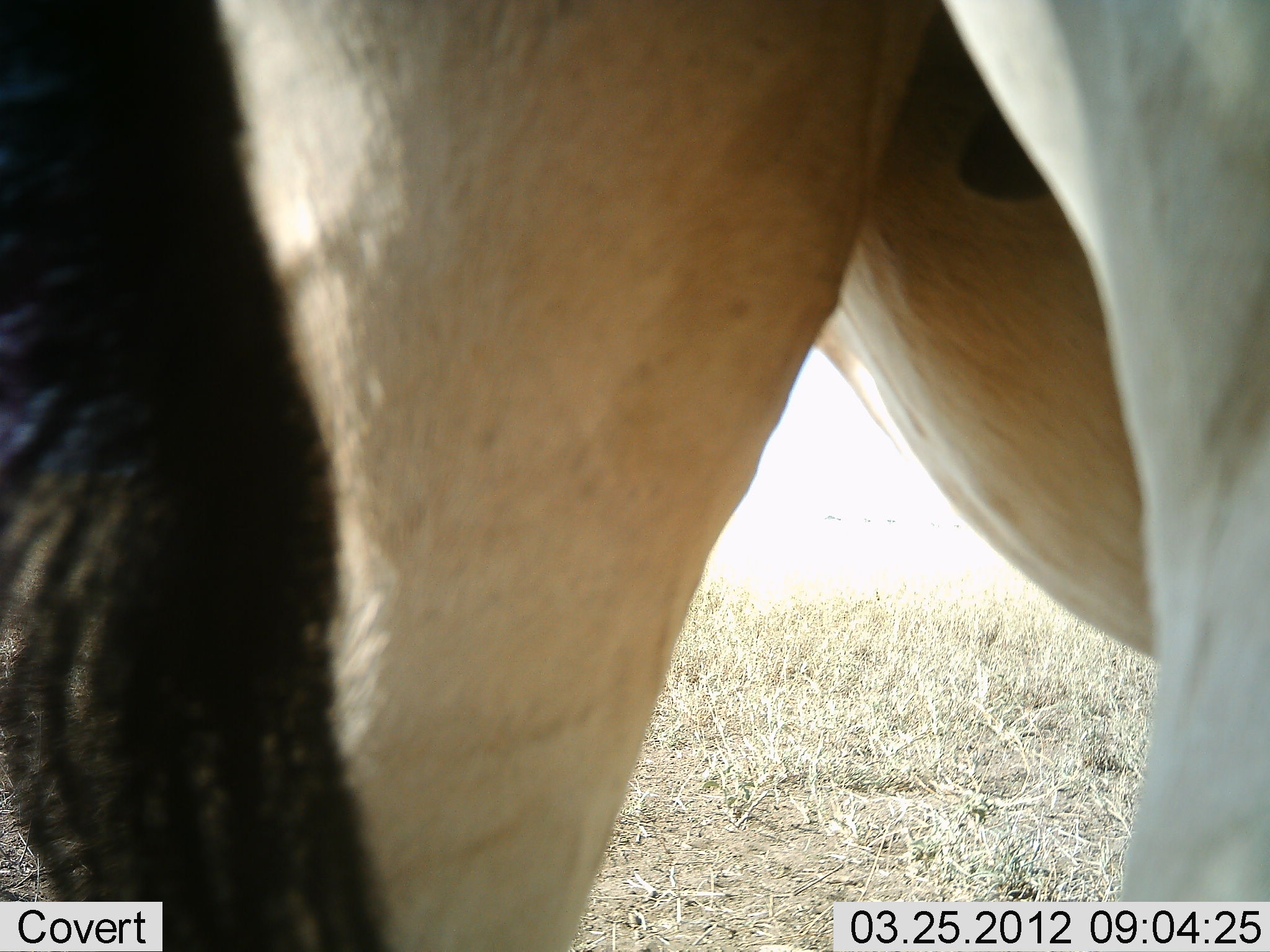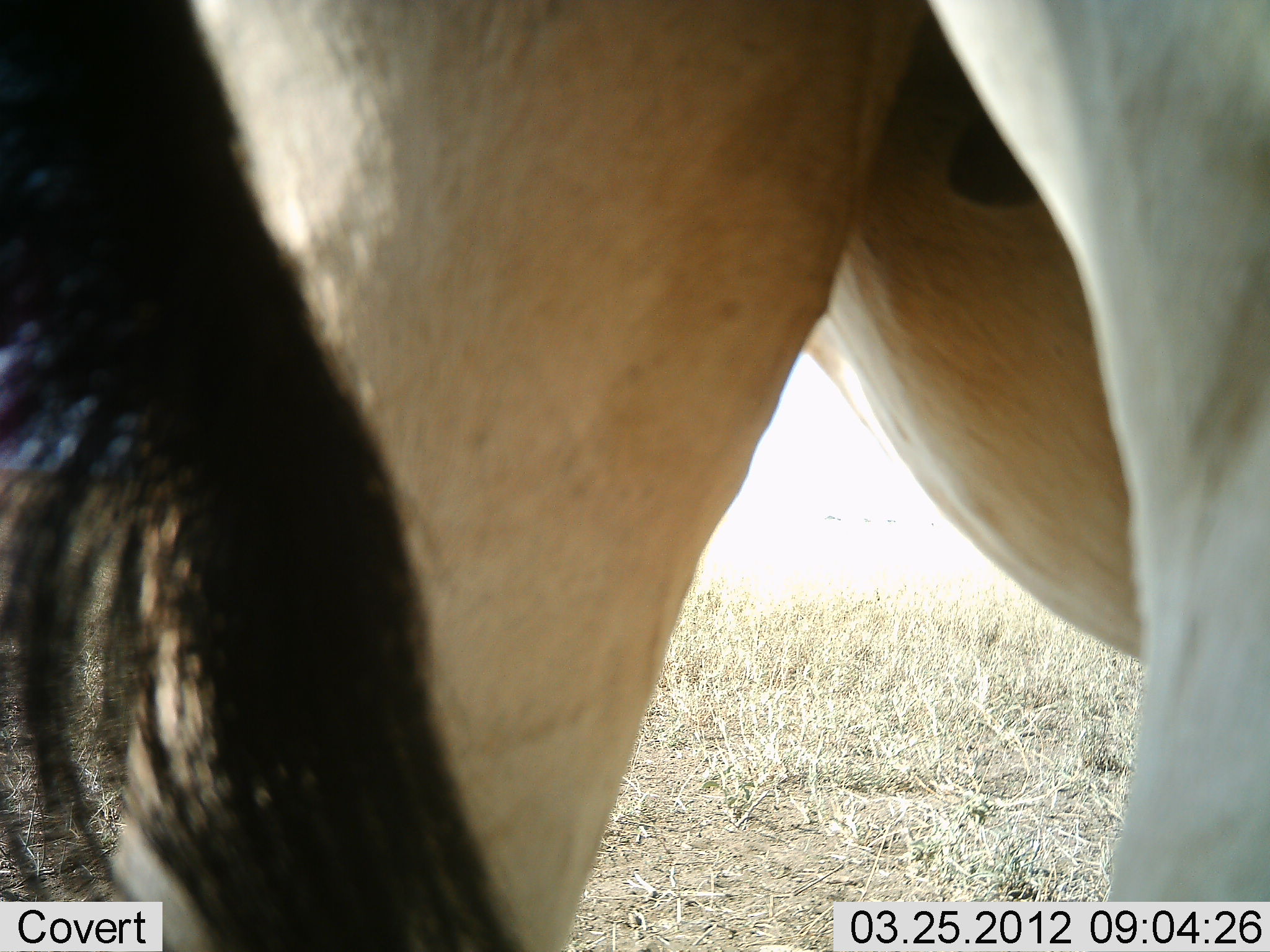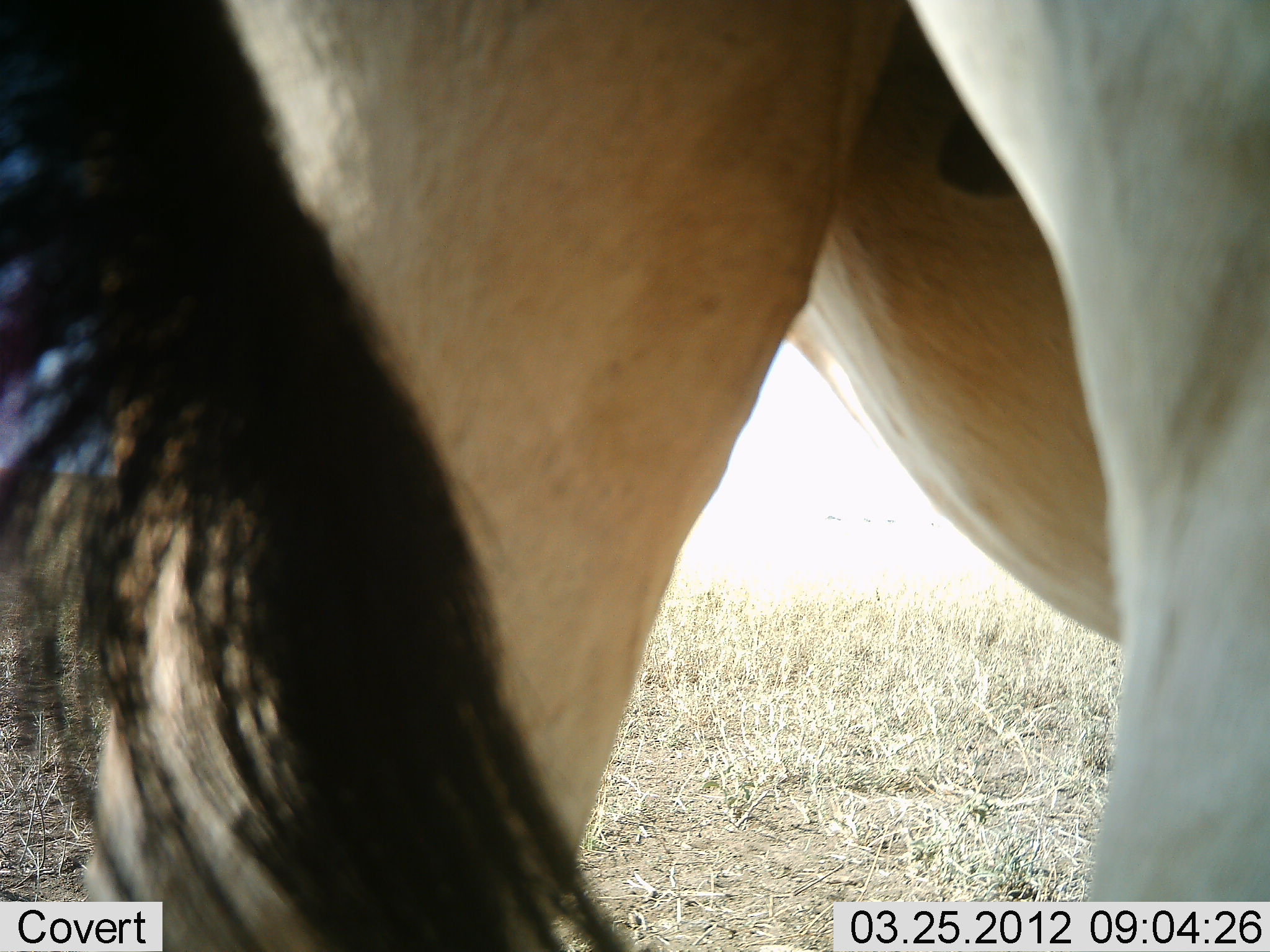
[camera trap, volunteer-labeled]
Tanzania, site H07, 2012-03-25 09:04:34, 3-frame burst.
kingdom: Animalia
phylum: Chordata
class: Mammalia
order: Artiodactyla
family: Bovidae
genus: Alcelaphus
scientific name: Alcelaphus buselaphus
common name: hartebeest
Hartebeest (Alcelaphus buselaphus), count 1. Behavior (volunteer vote fractions): standing 100%, resting 0%, moving 0%, interacting 0%. Young present (vote fraction): 0%. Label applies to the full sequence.